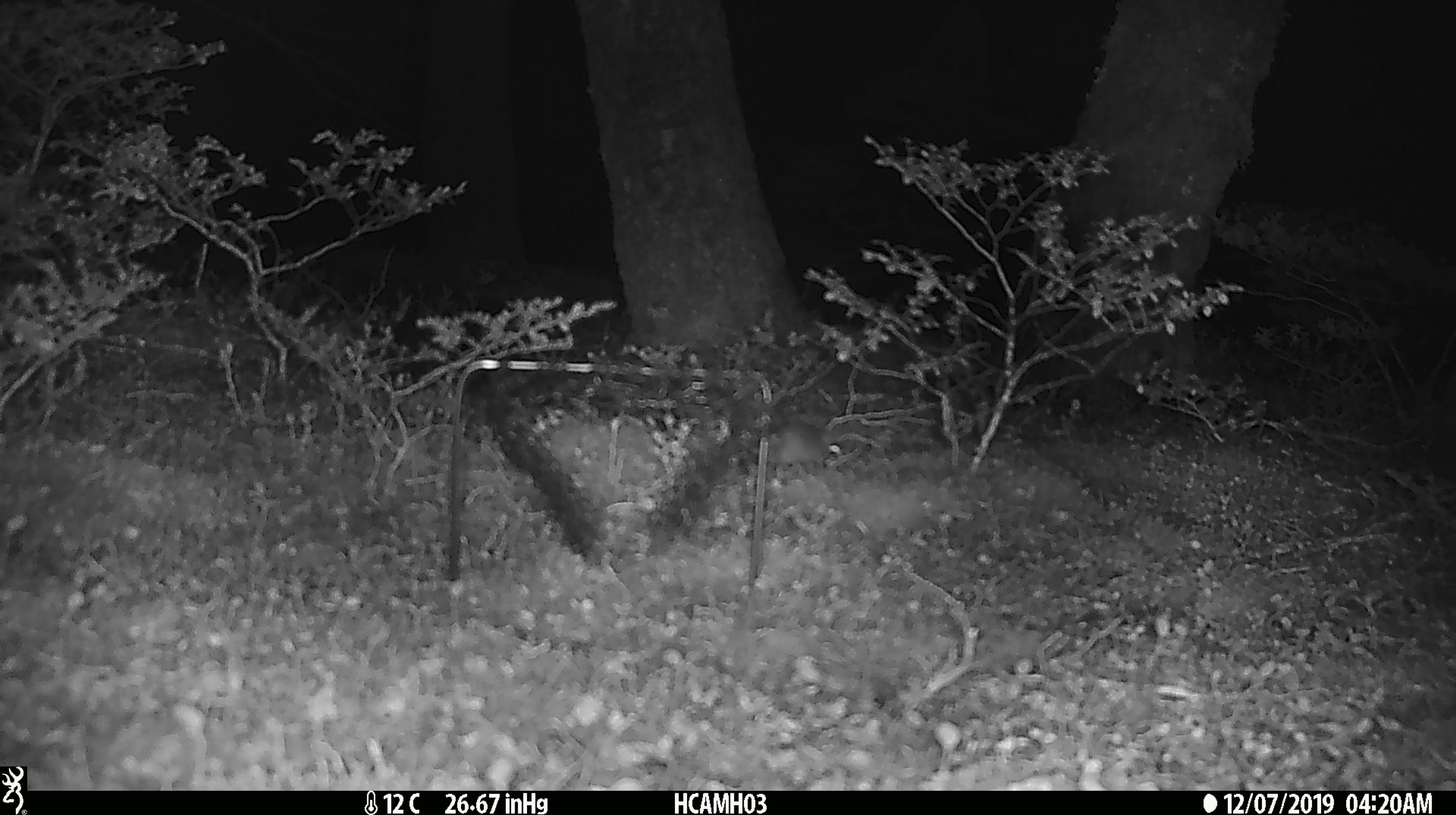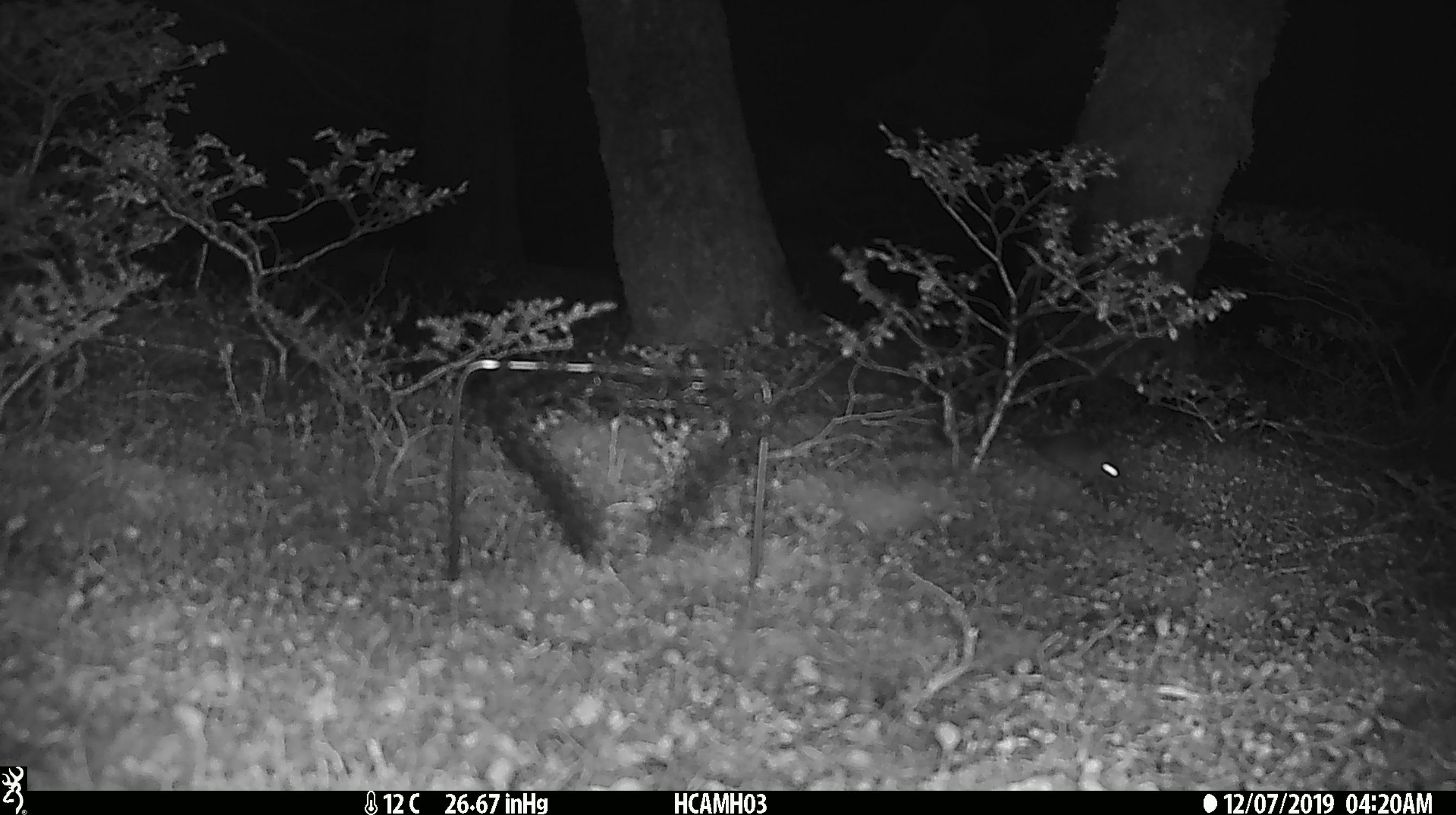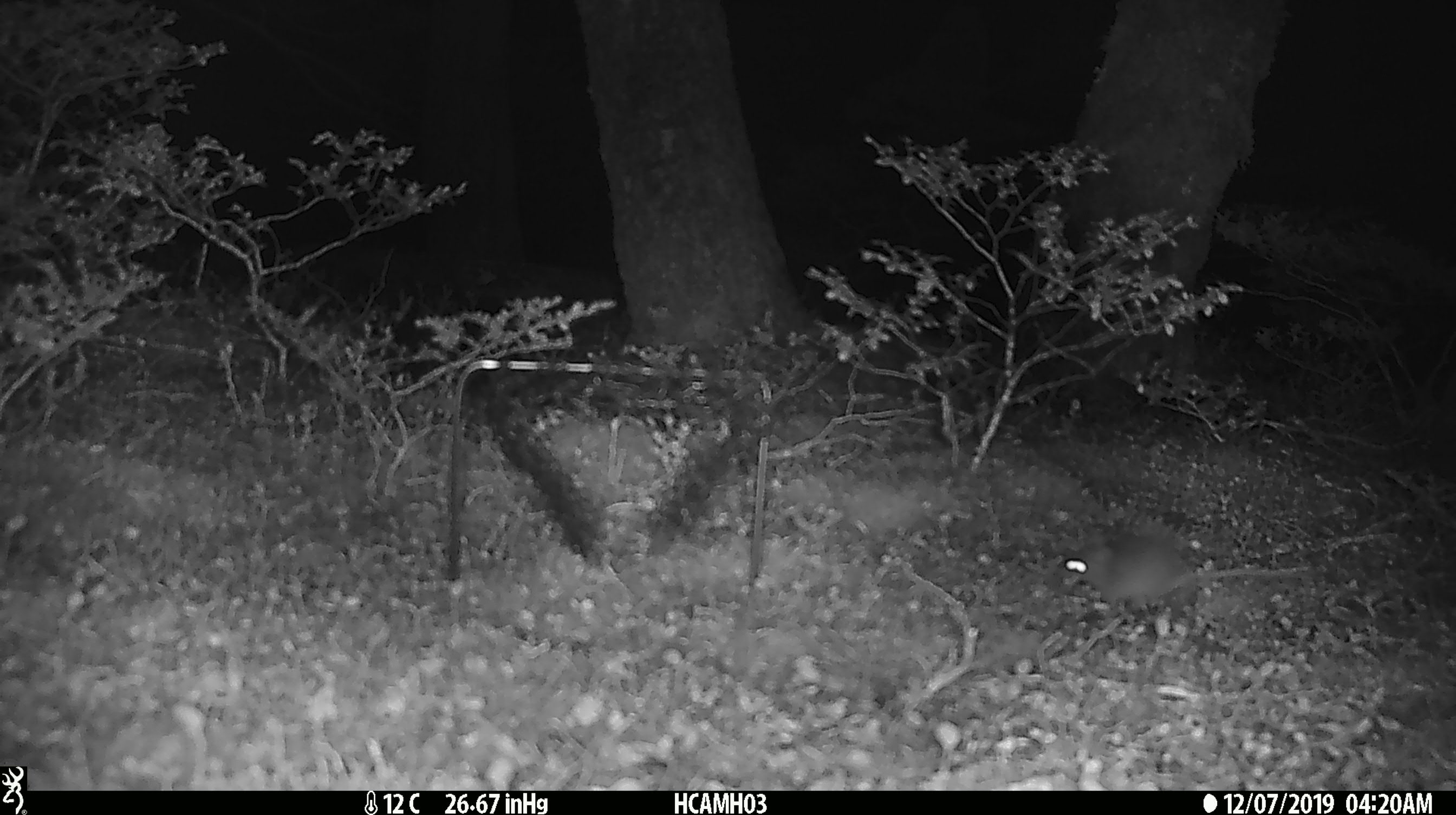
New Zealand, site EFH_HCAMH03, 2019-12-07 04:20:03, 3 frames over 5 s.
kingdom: Animalia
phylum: Chordata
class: Mammalia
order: Rodentia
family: Muridae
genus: Mus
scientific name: Mus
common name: mouse